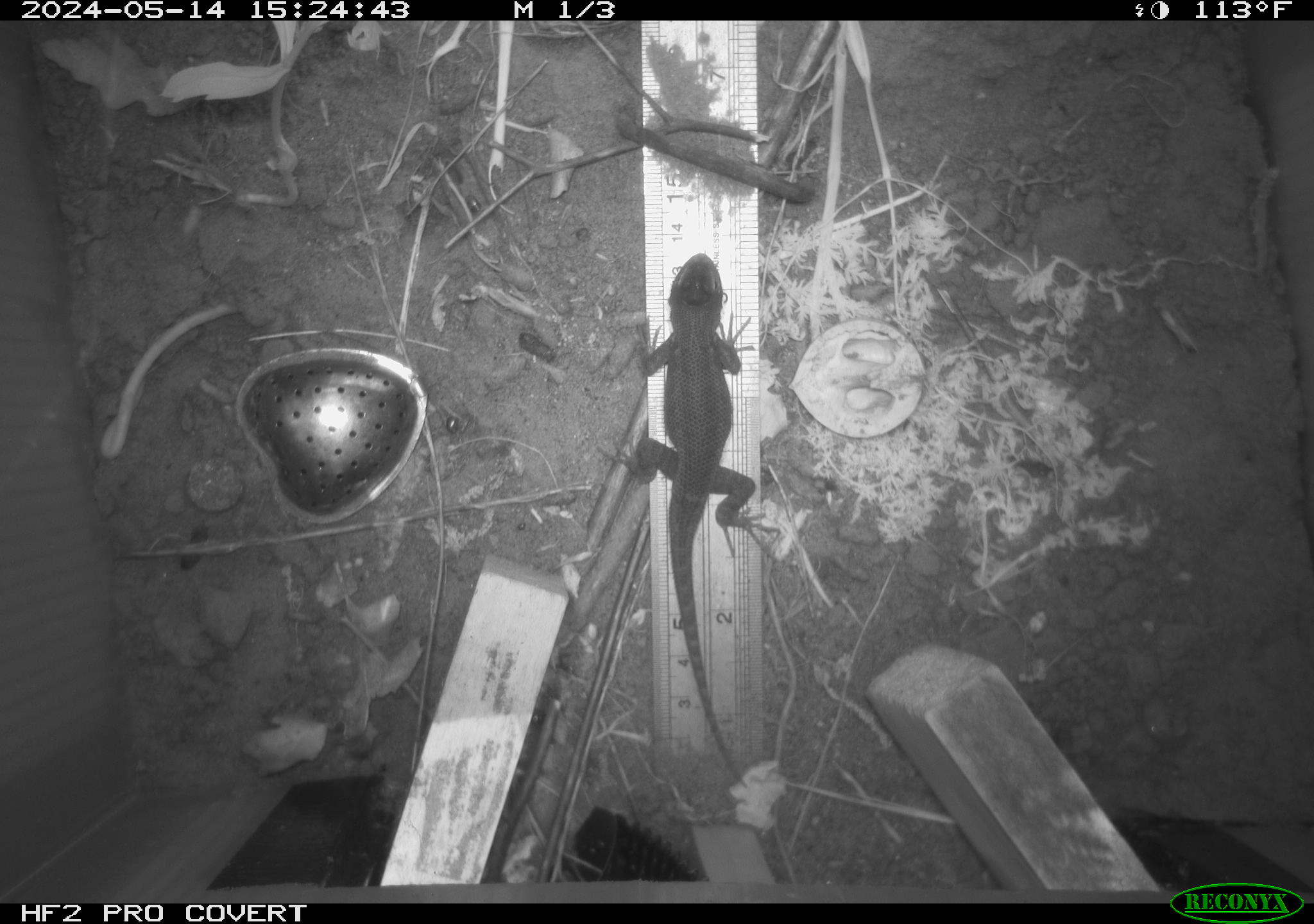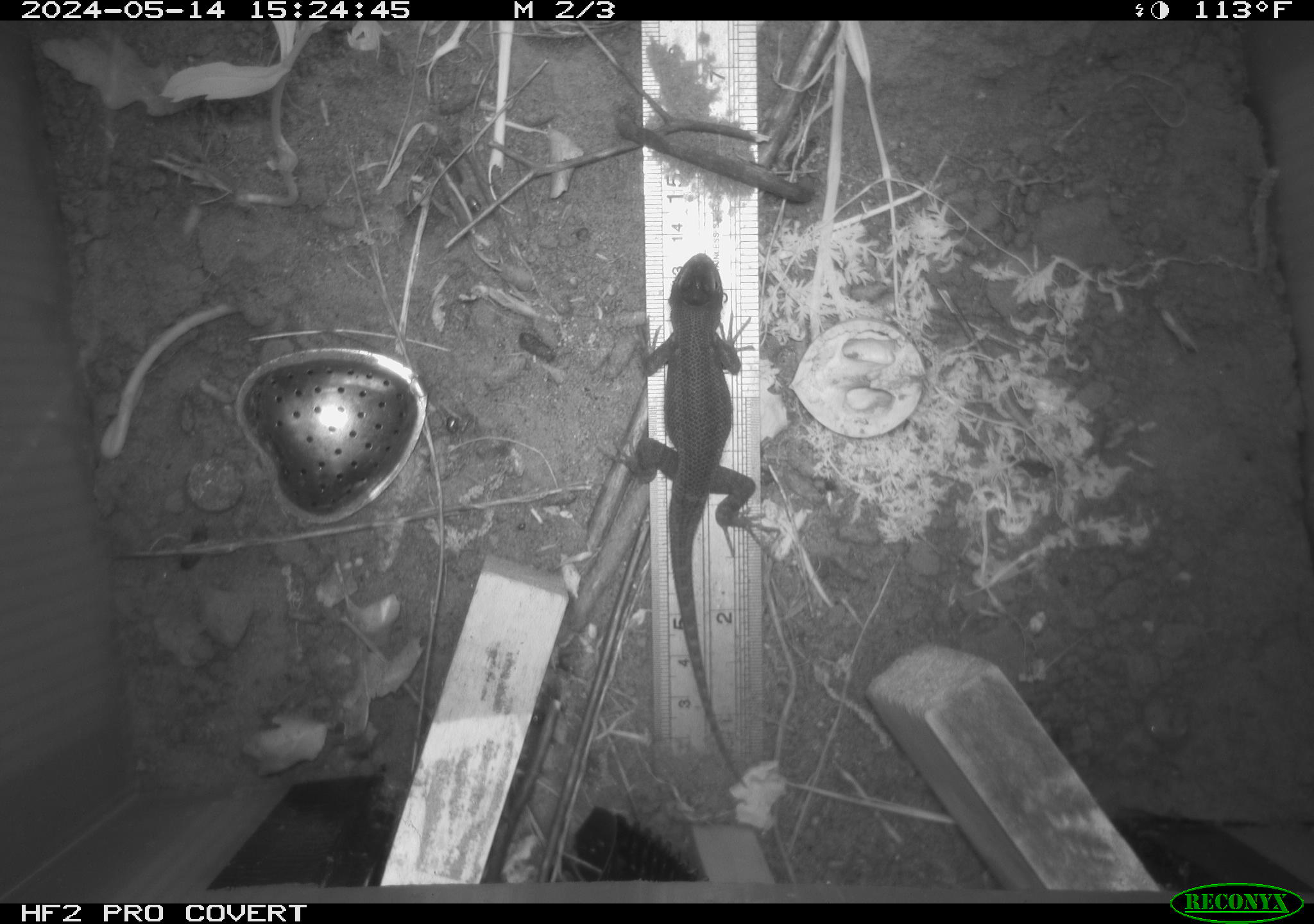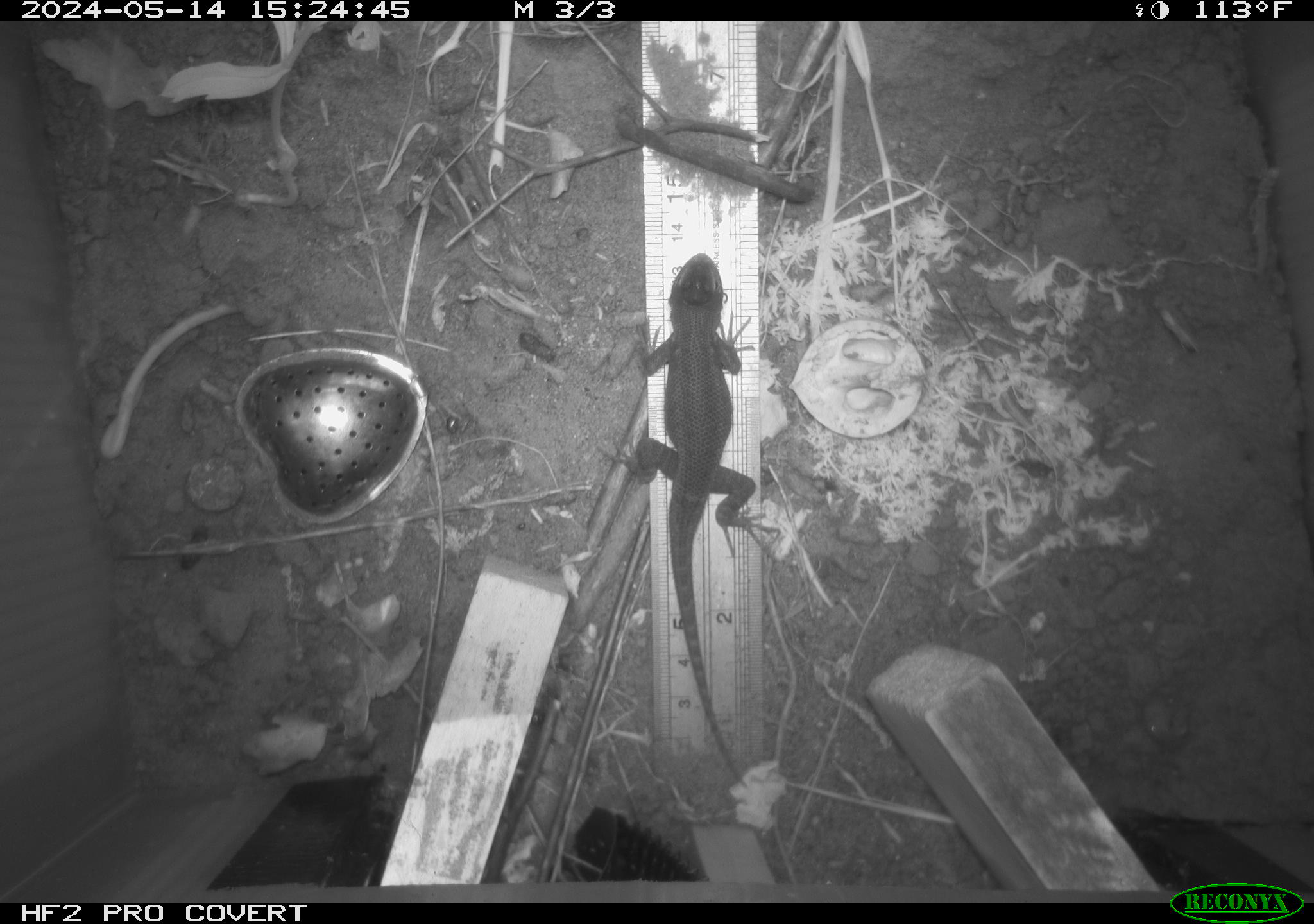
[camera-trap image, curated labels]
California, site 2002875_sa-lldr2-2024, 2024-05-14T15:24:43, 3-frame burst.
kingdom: Animalia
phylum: Chordata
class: Reptilia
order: Squamata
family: Phrynosomatidae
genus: Sceloporus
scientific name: Sceloporus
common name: spiny lizards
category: sceloporus species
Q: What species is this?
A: Sceloporus species (spiny lizards) (Sceloporus).